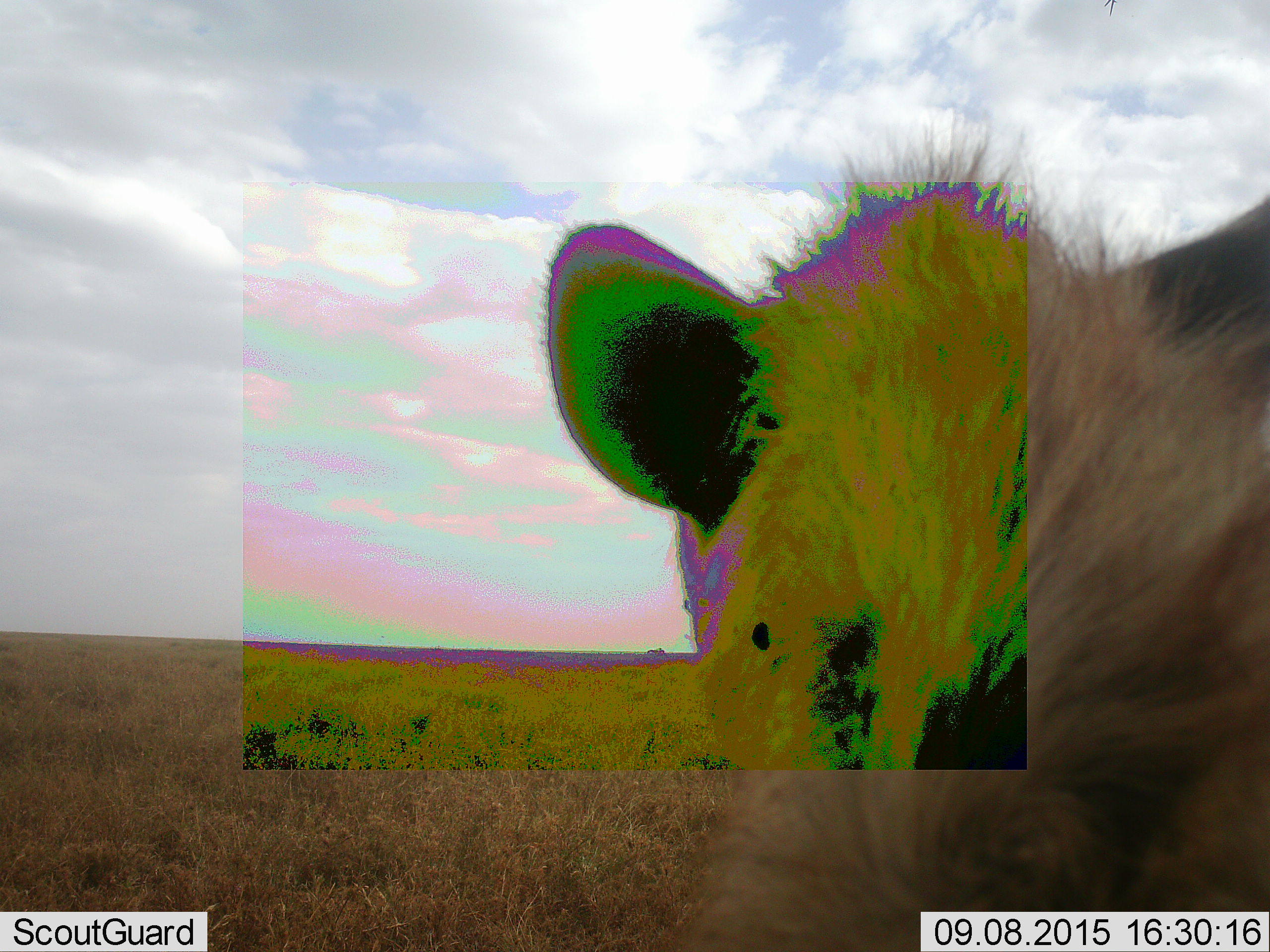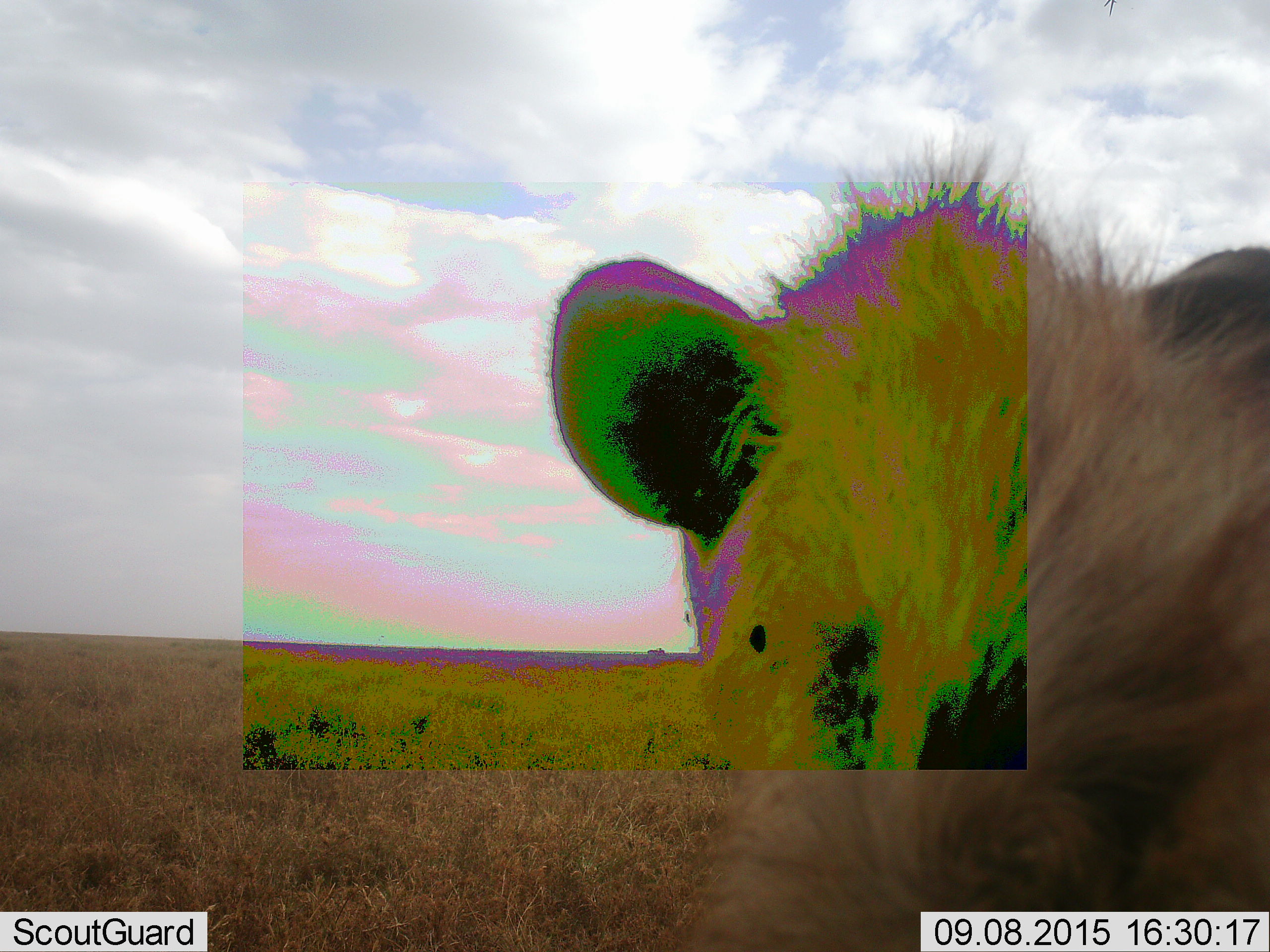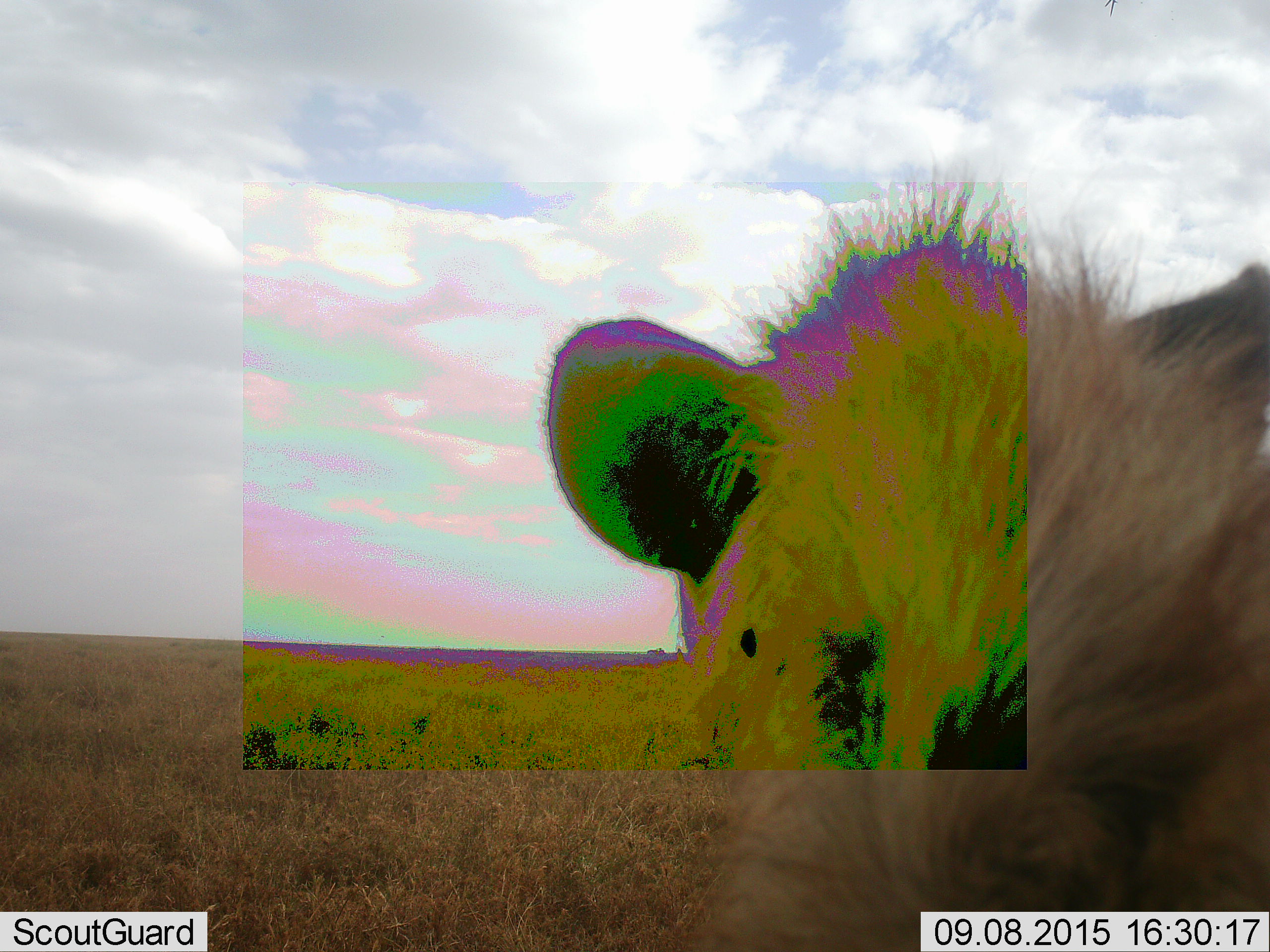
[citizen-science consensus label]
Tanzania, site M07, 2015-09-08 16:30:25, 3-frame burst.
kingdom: Animalia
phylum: Chordata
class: Mammalia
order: Carnivora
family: Hyaenidae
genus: Crocuta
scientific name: Crocuta crocuta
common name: spotted hyena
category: hyenaspotted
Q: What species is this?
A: Hyenaspotted (spotted hyena) (Crocuta crocuta).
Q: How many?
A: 1.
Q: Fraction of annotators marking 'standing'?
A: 67%.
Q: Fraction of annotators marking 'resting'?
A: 67%.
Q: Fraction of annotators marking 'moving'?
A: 0%.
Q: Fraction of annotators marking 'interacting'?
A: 0%.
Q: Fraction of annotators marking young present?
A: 0%.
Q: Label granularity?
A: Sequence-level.